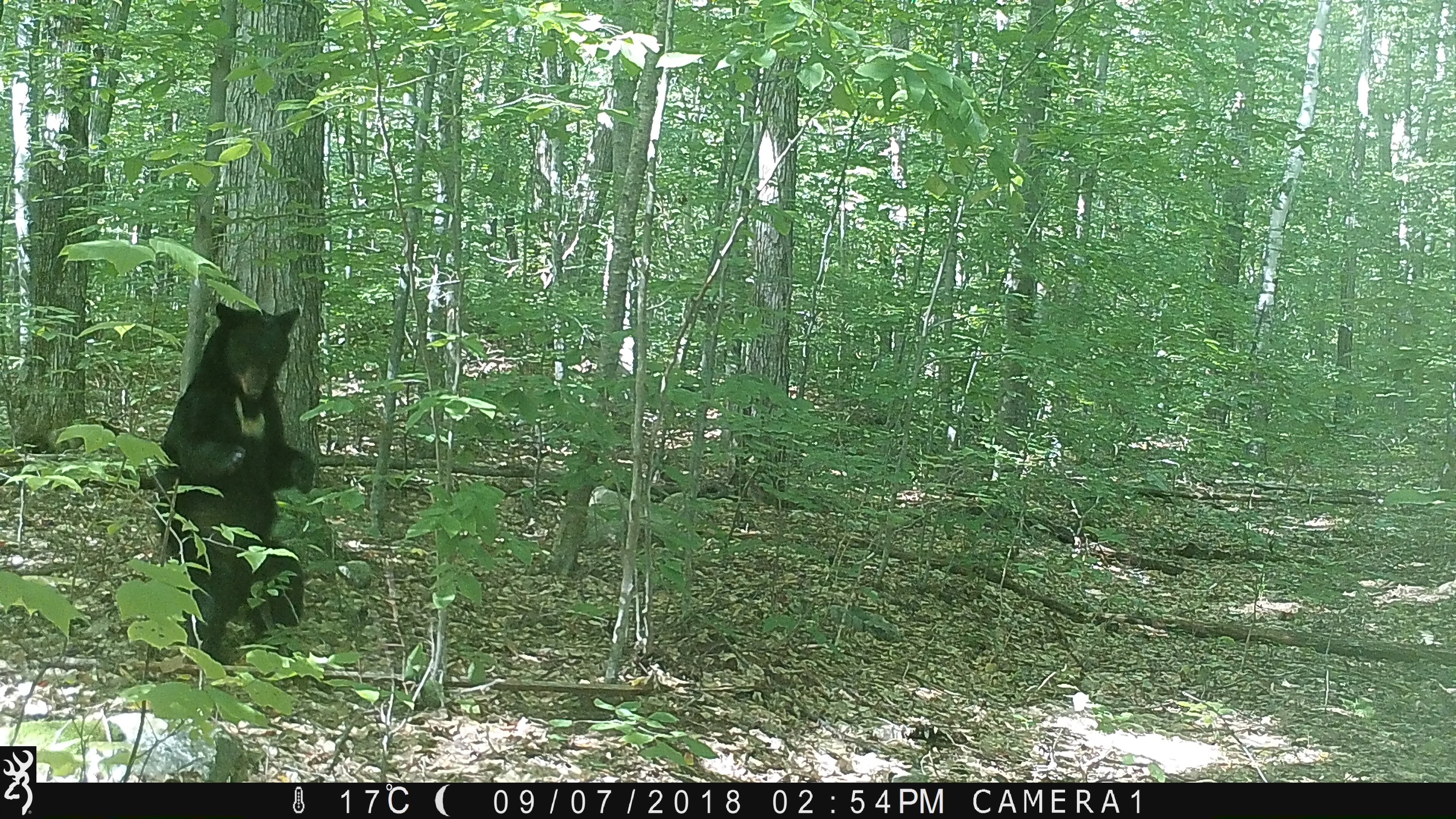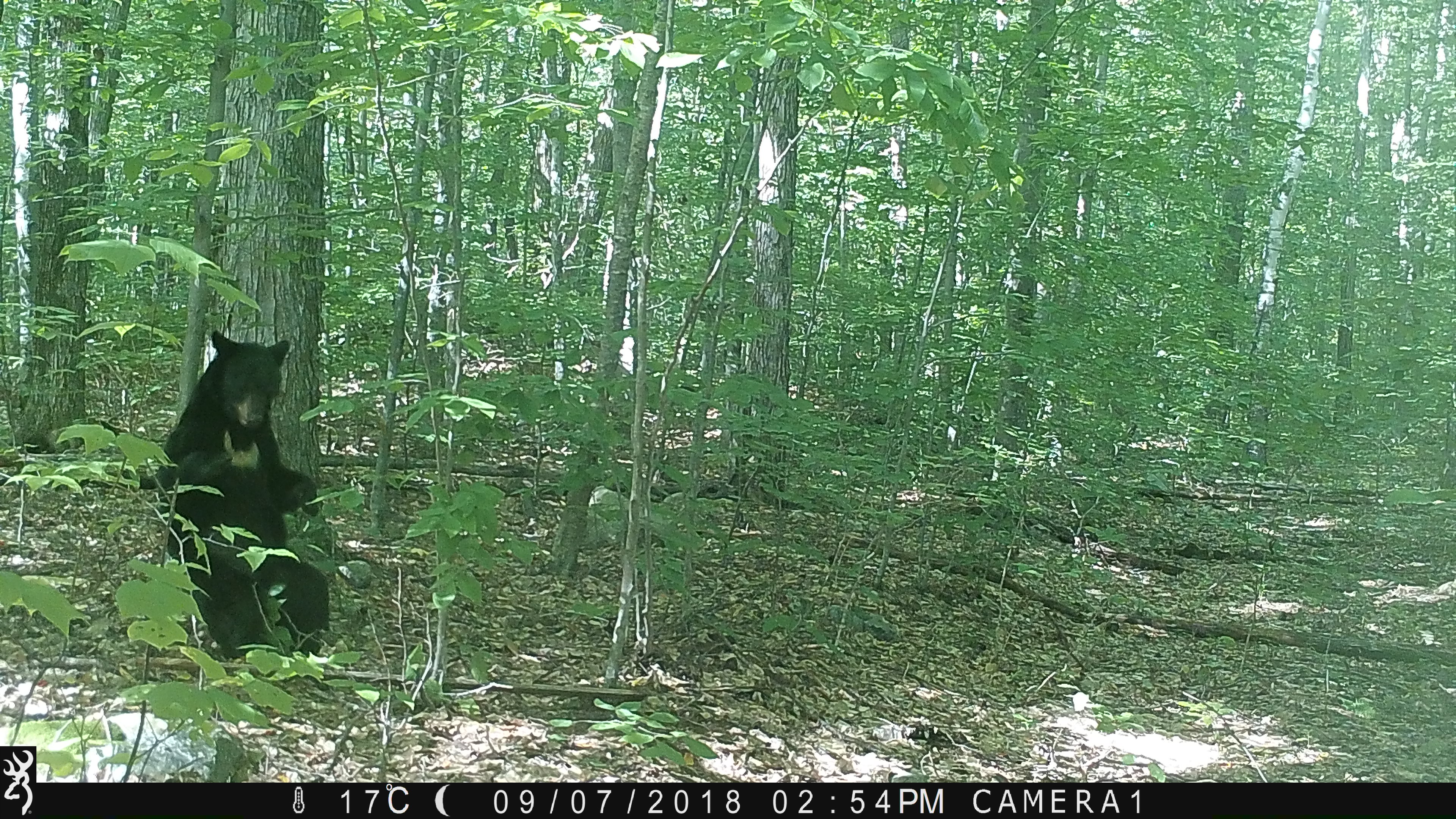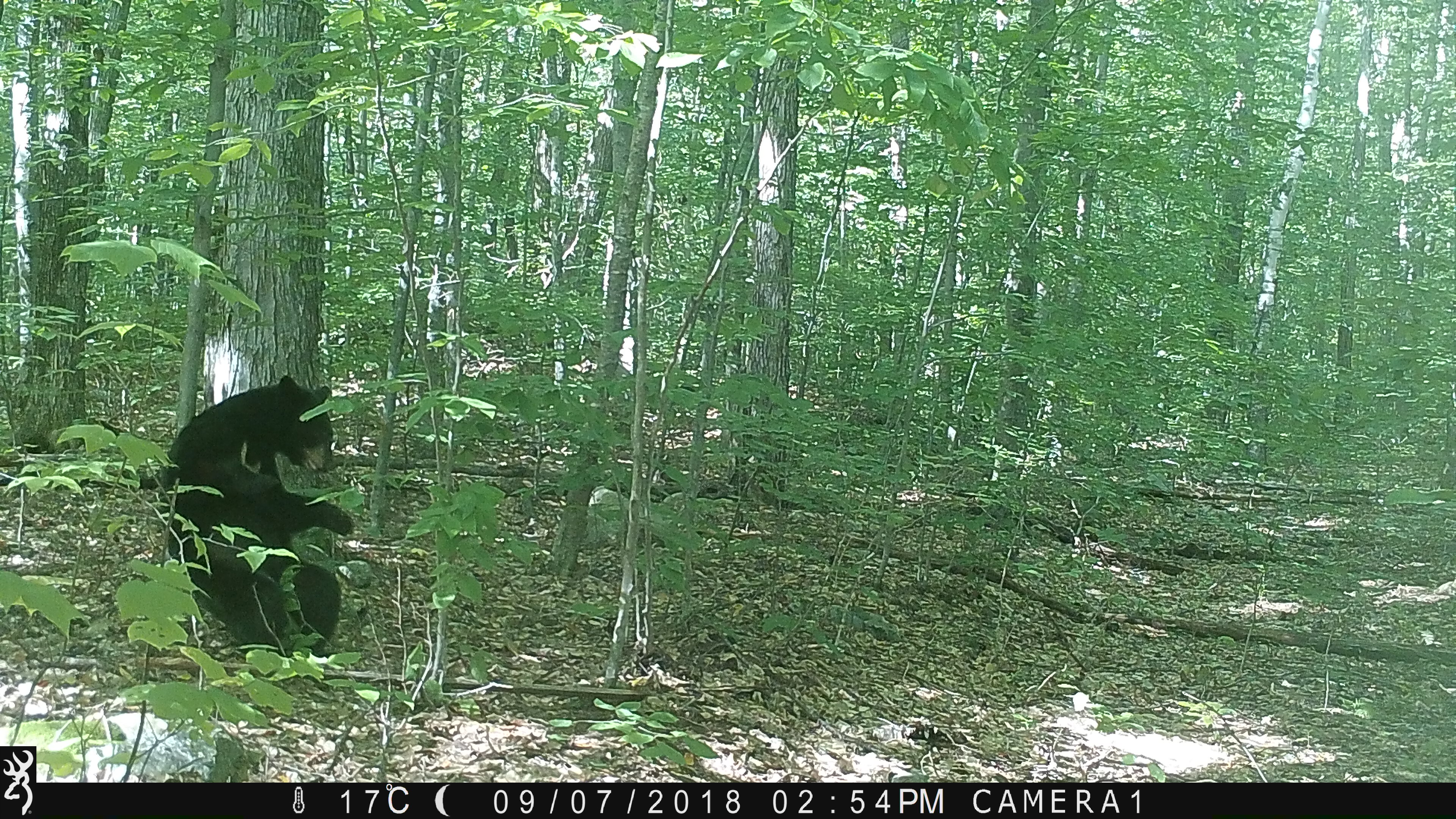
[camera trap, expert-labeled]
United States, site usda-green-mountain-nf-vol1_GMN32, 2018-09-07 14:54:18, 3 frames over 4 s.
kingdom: Animalia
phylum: Chordata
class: Mammalia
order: Carnivora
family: Ursidae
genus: Ursus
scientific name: Ursus americanus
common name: black bear